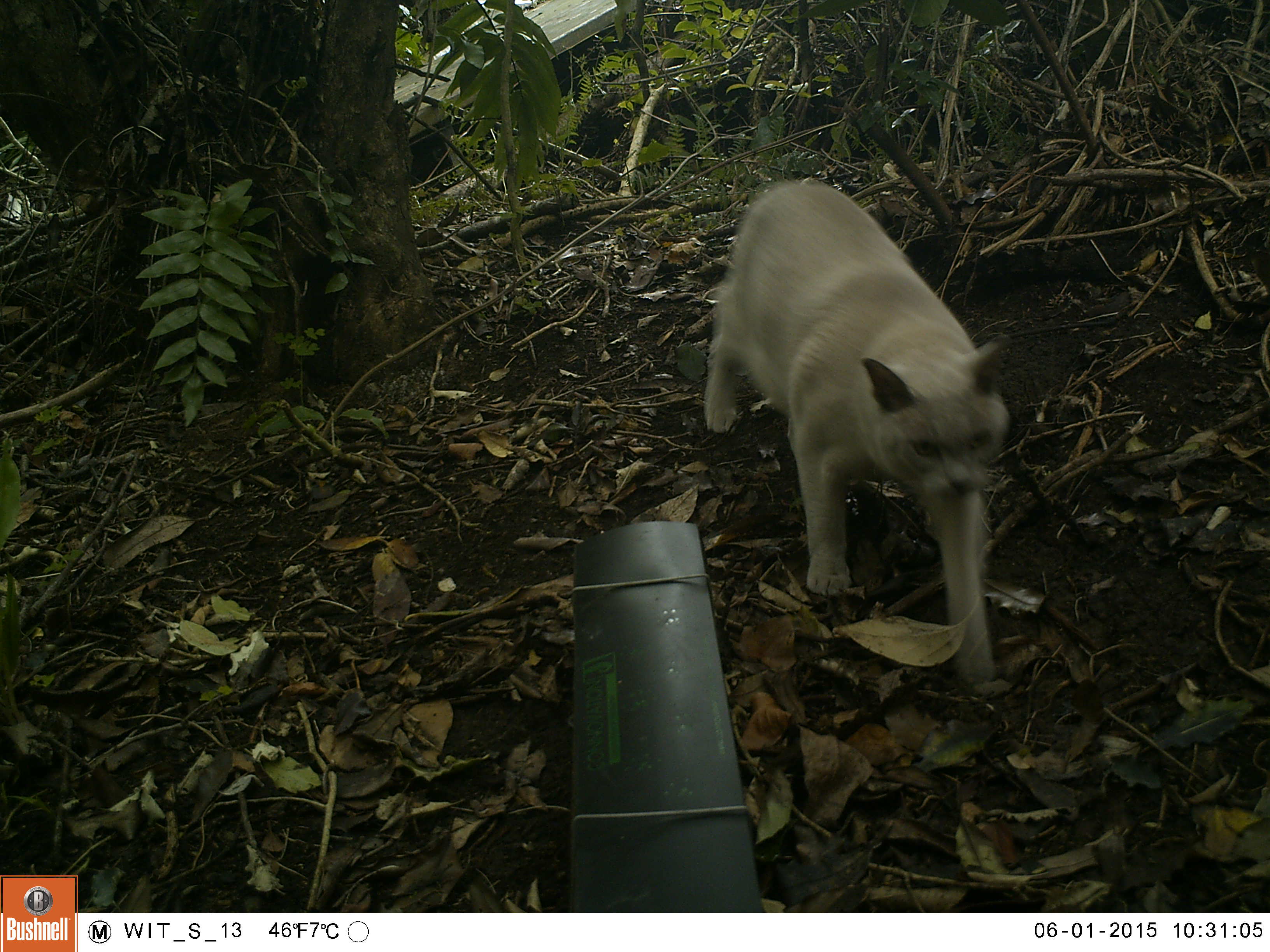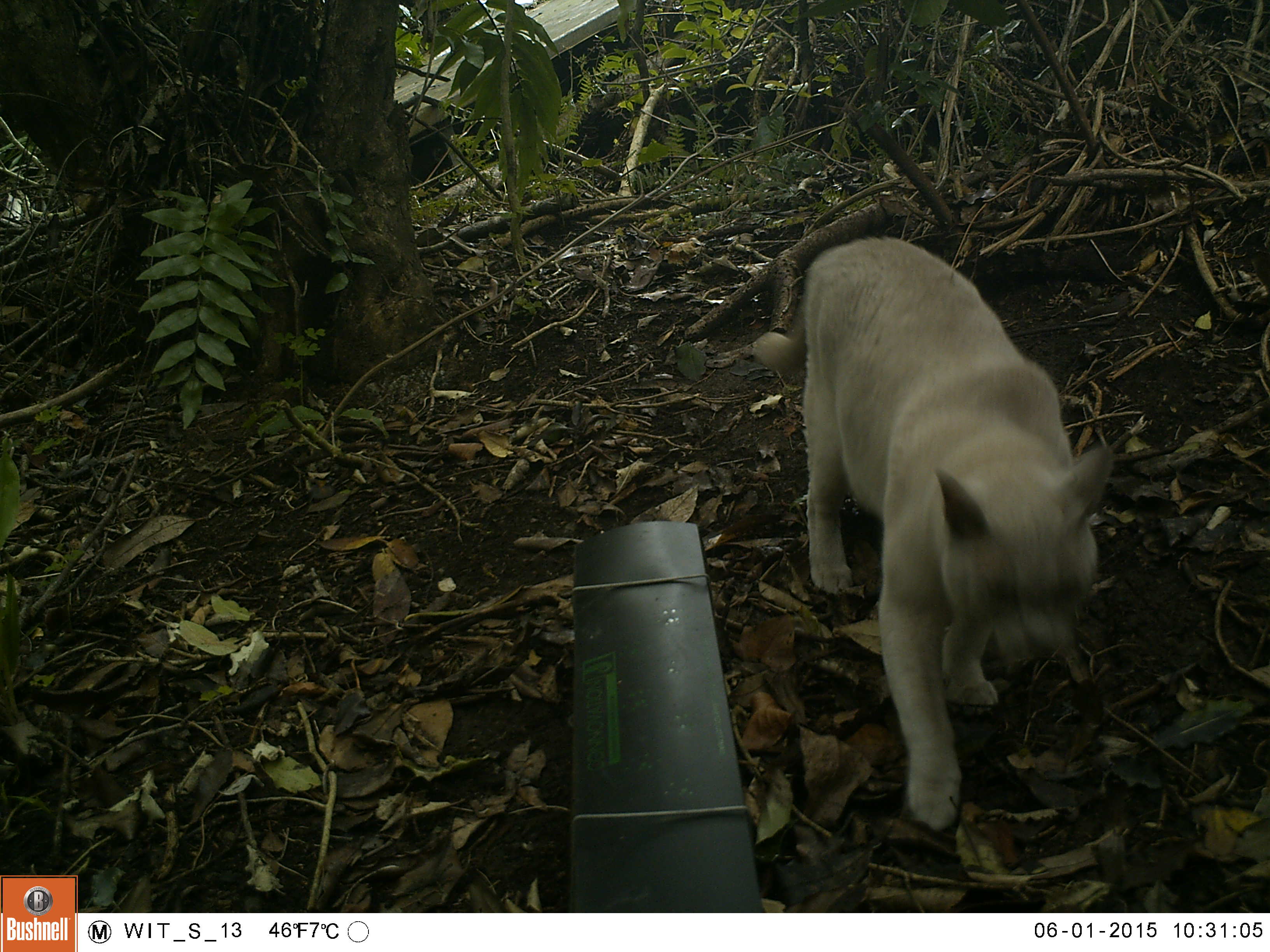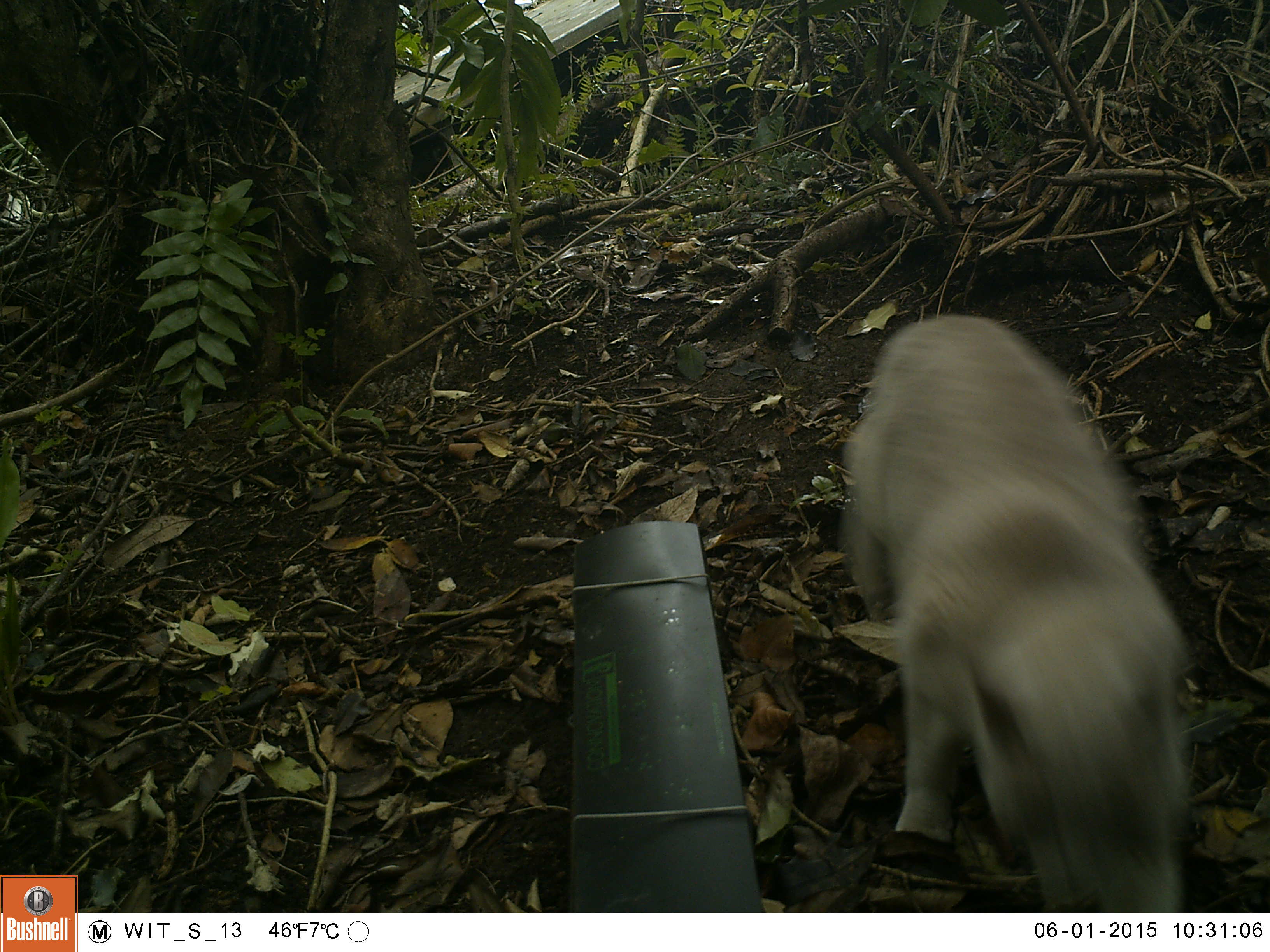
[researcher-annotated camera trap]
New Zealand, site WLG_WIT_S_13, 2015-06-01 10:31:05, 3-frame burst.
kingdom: Animalia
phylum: Chordata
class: Mammalia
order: Carnivora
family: Felidae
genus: Felis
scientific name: Felis catus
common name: domestic cat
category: cat